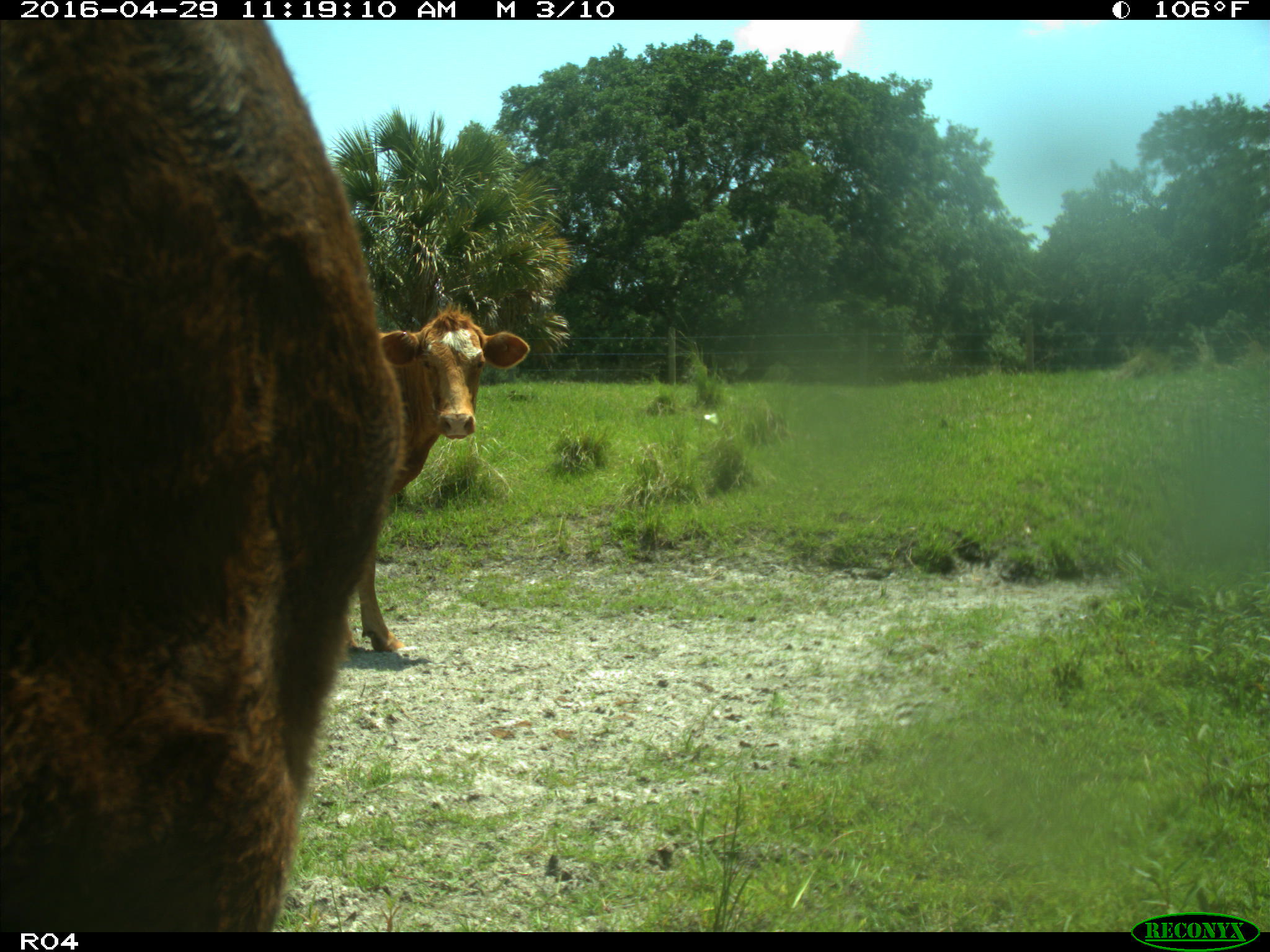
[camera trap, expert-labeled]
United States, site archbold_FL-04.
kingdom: Animalia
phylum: Chordata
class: Mammalia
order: Artiodactyla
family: Bovidae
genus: Bos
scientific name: Bos taurus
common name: domestic cow